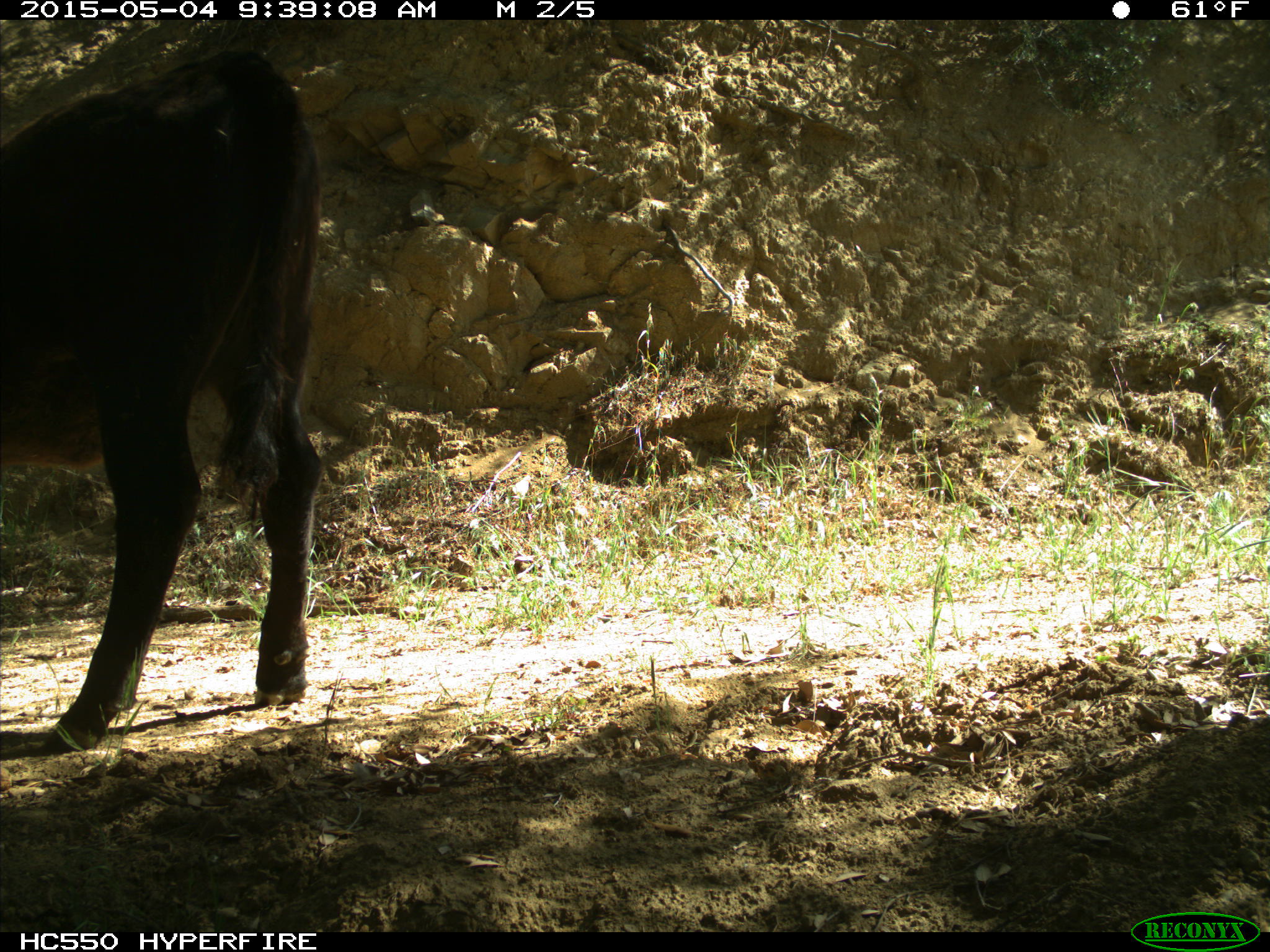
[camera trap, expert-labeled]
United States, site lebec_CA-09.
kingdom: Animalia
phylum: Chordata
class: Mammalia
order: Artiodactyla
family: Bovidae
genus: Bos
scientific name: Bos taurus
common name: domestic cow